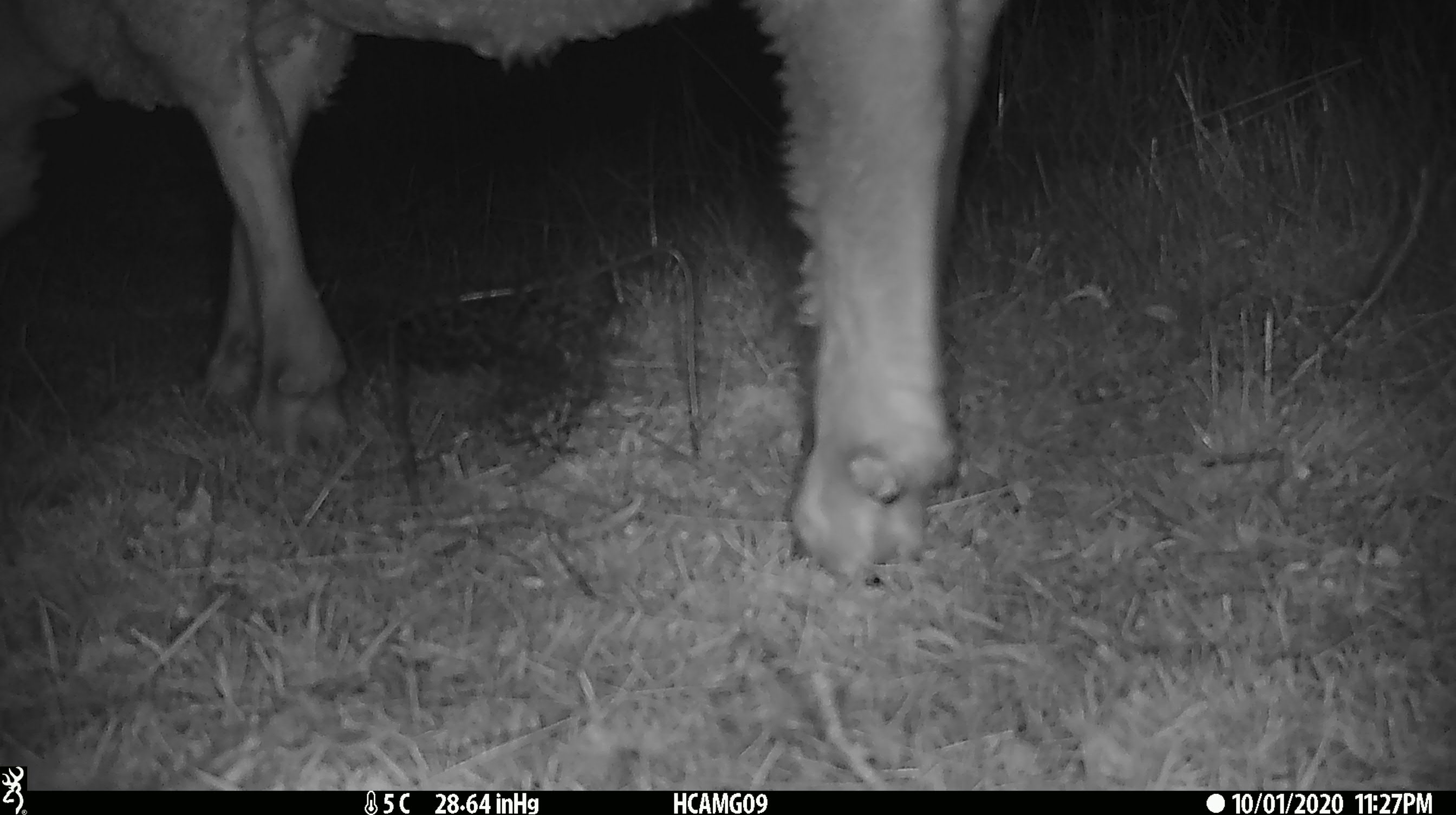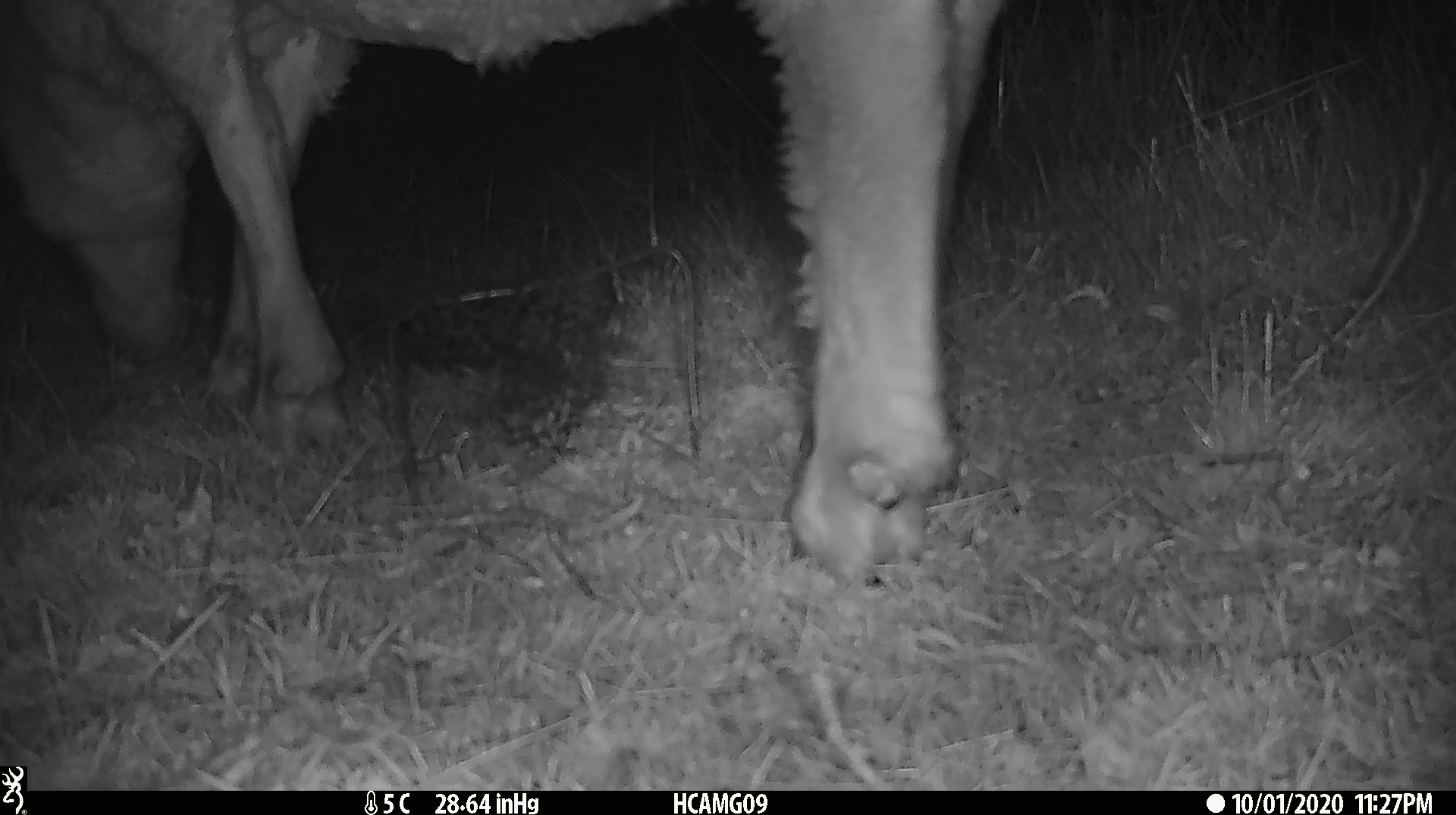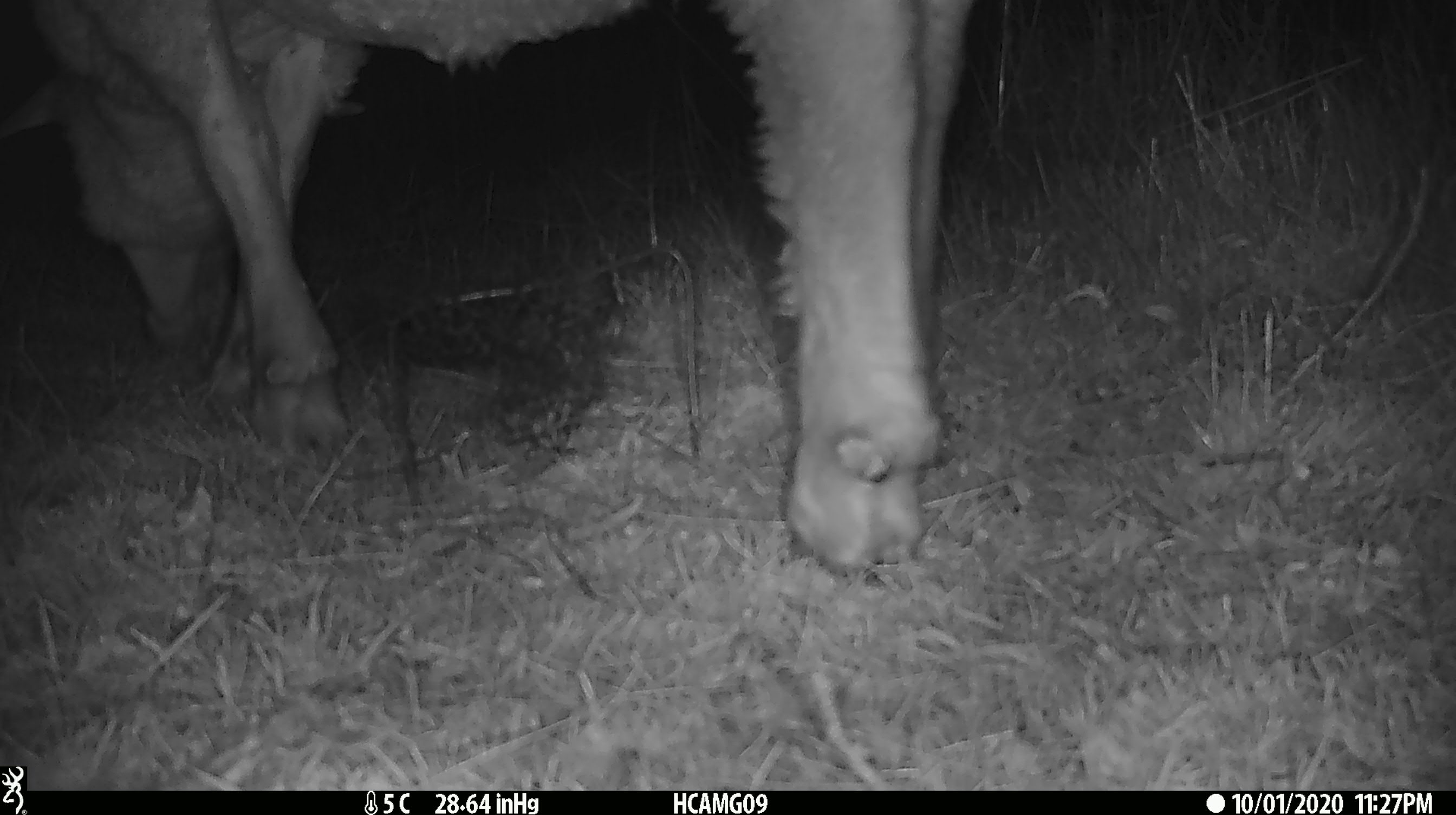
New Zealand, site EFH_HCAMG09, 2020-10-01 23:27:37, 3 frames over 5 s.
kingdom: Animalia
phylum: Chordata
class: Mammalia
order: Artiodactyla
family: Bovidae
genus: Ovis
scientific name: Ovis aries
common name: domestic sheep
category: sheep